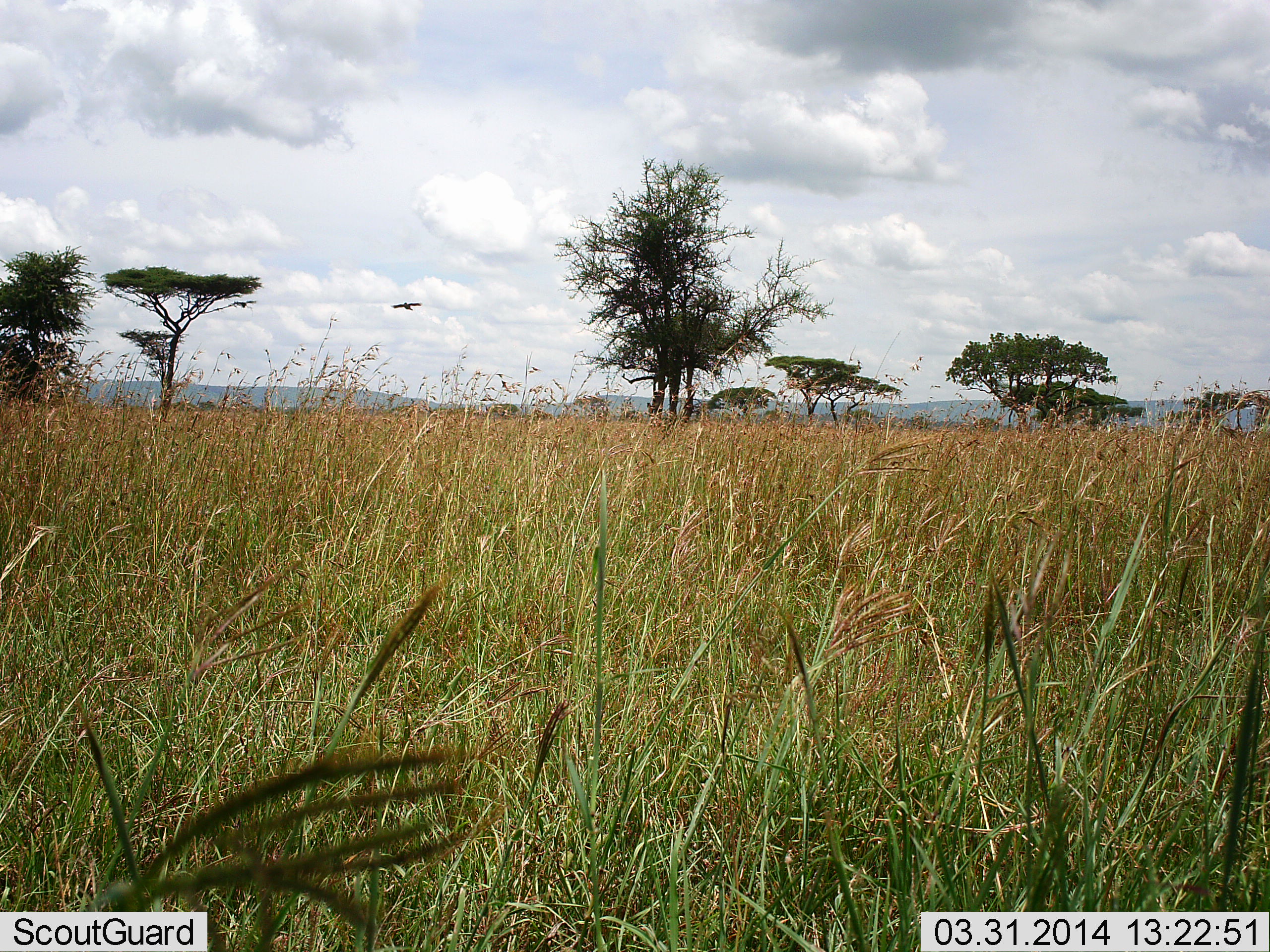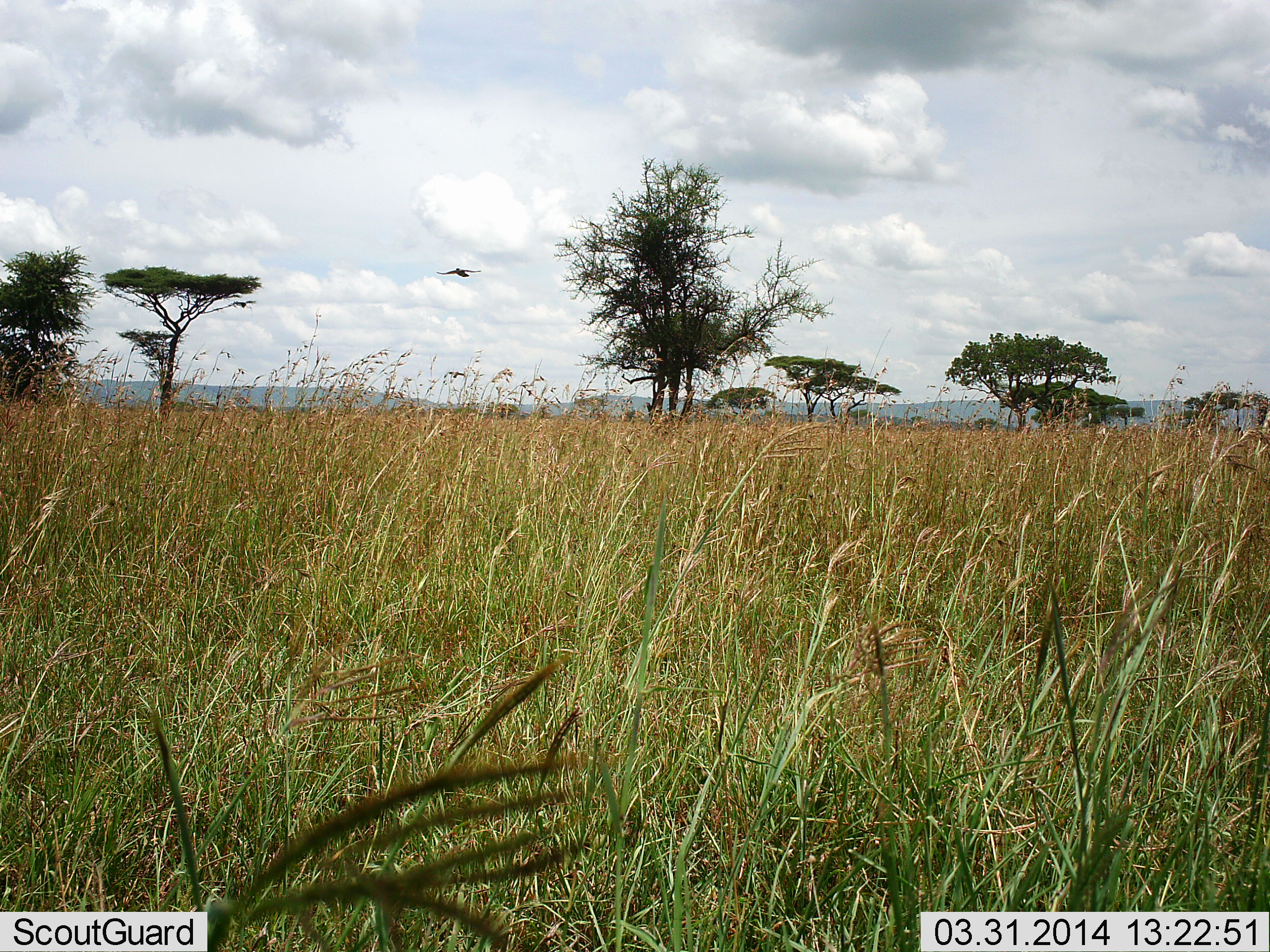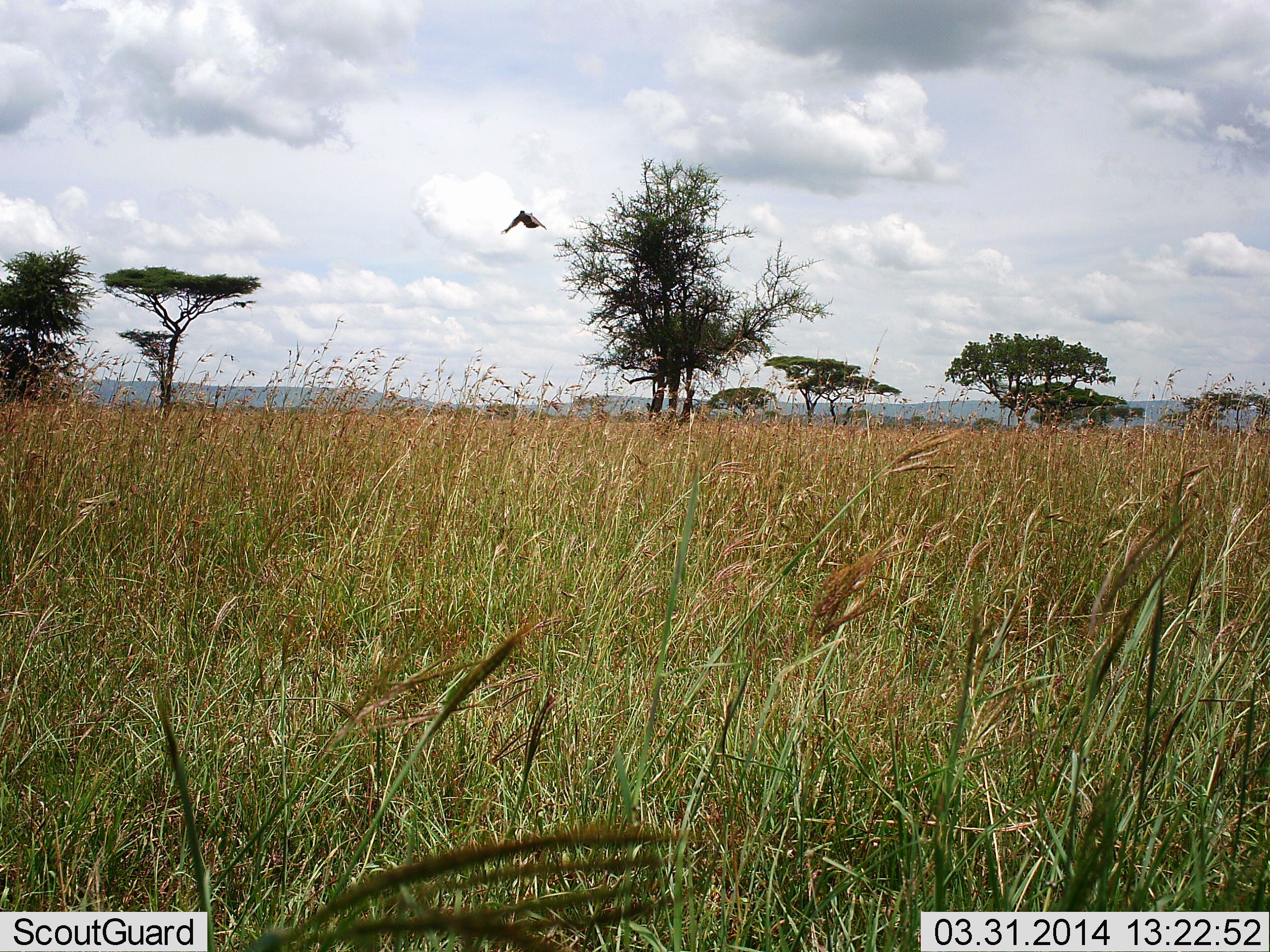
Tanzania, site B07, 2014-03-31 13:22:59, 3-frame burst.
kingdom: Animalia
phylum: Chordata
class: Aves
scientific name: Aves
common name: bird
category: otherbird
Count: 1.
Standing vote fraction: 0%.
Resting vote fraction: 0%.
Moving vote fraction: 100%.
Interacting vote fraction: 0%.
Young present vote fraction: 0%.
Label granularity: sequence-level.